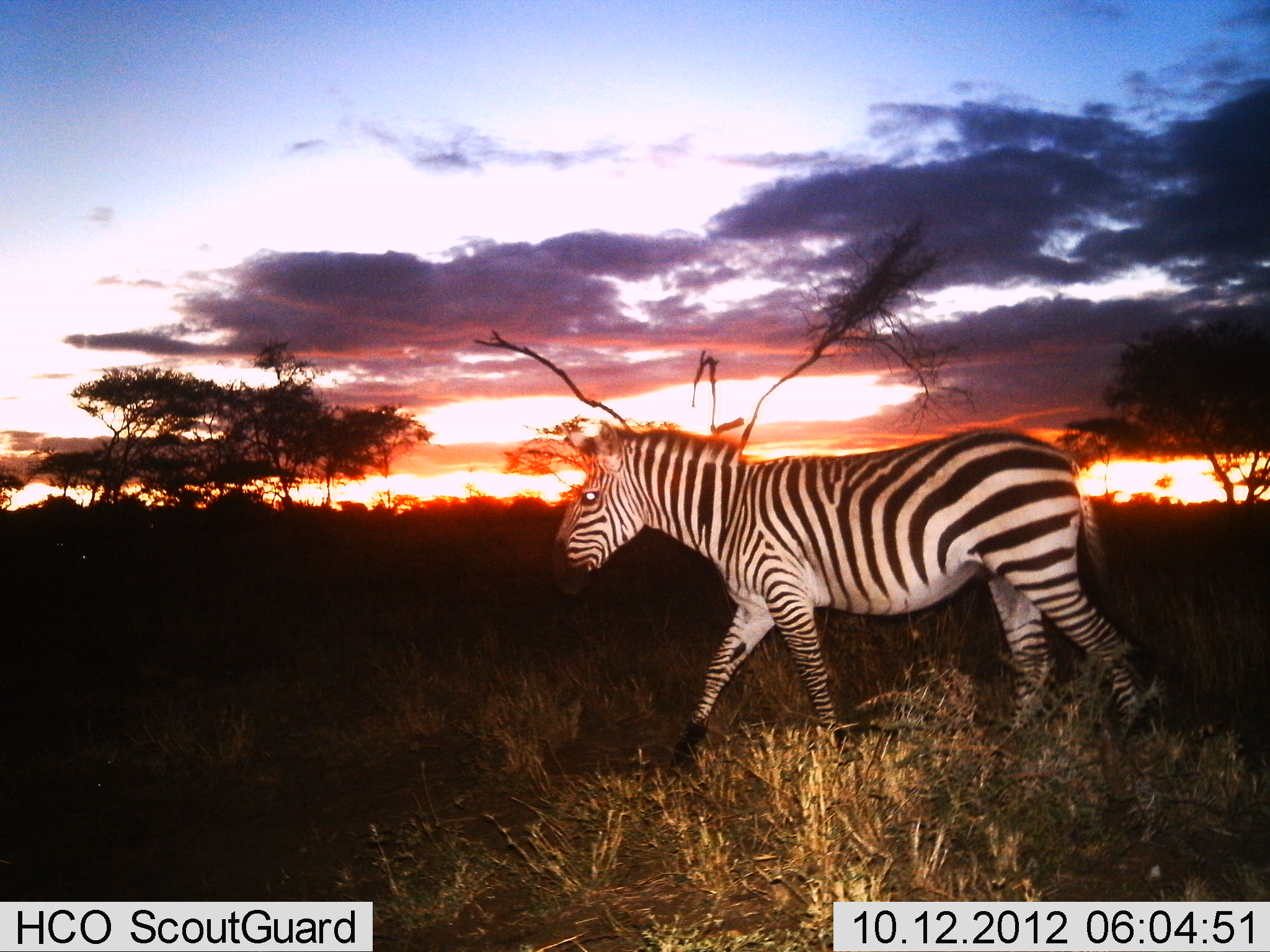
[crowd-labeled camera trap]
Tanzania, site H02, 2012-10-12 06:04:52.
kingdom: Animalia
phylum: Chordata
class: Mammalia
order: Perissodactyla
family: Equidae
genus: Equus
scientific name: Equus quagga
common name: plains zebra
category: zebra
Zebra (plains zebra) (Equus quagga), count 1. Behavior (volunteer vote fractions): standing 10%, resting 0%, moving 100%, interacting 0%. Young present (vote fraction): 0%. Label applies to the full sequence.